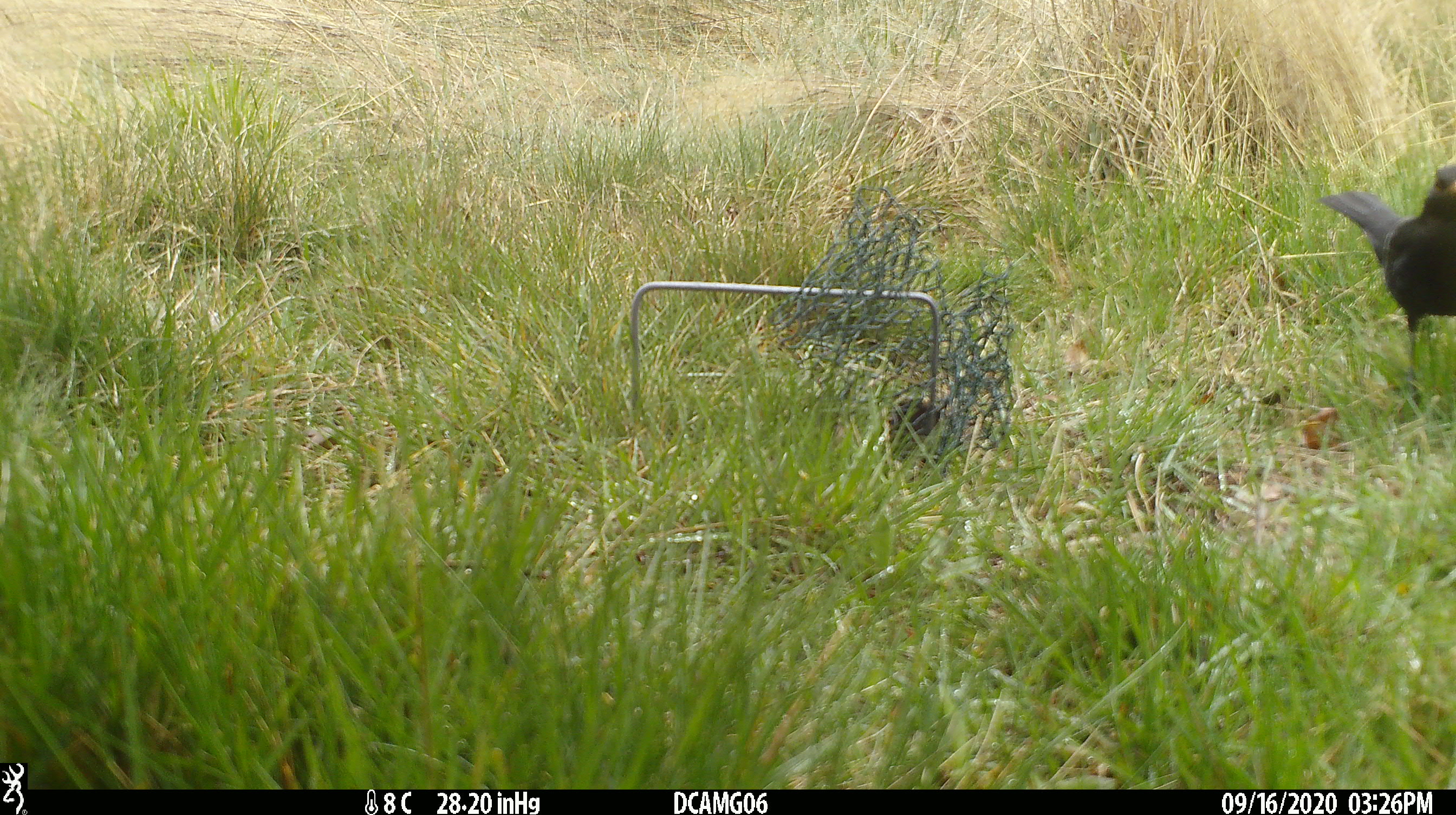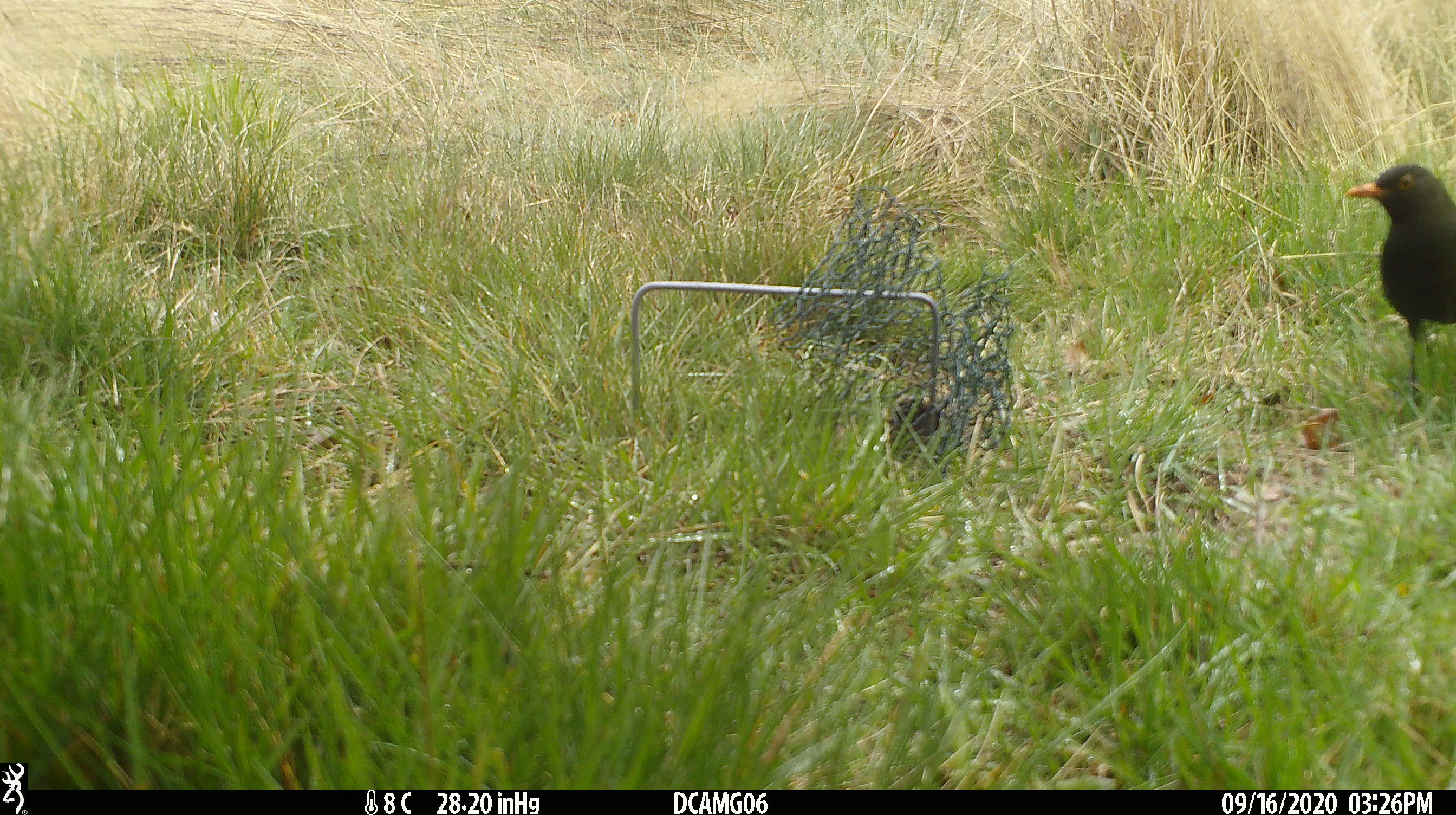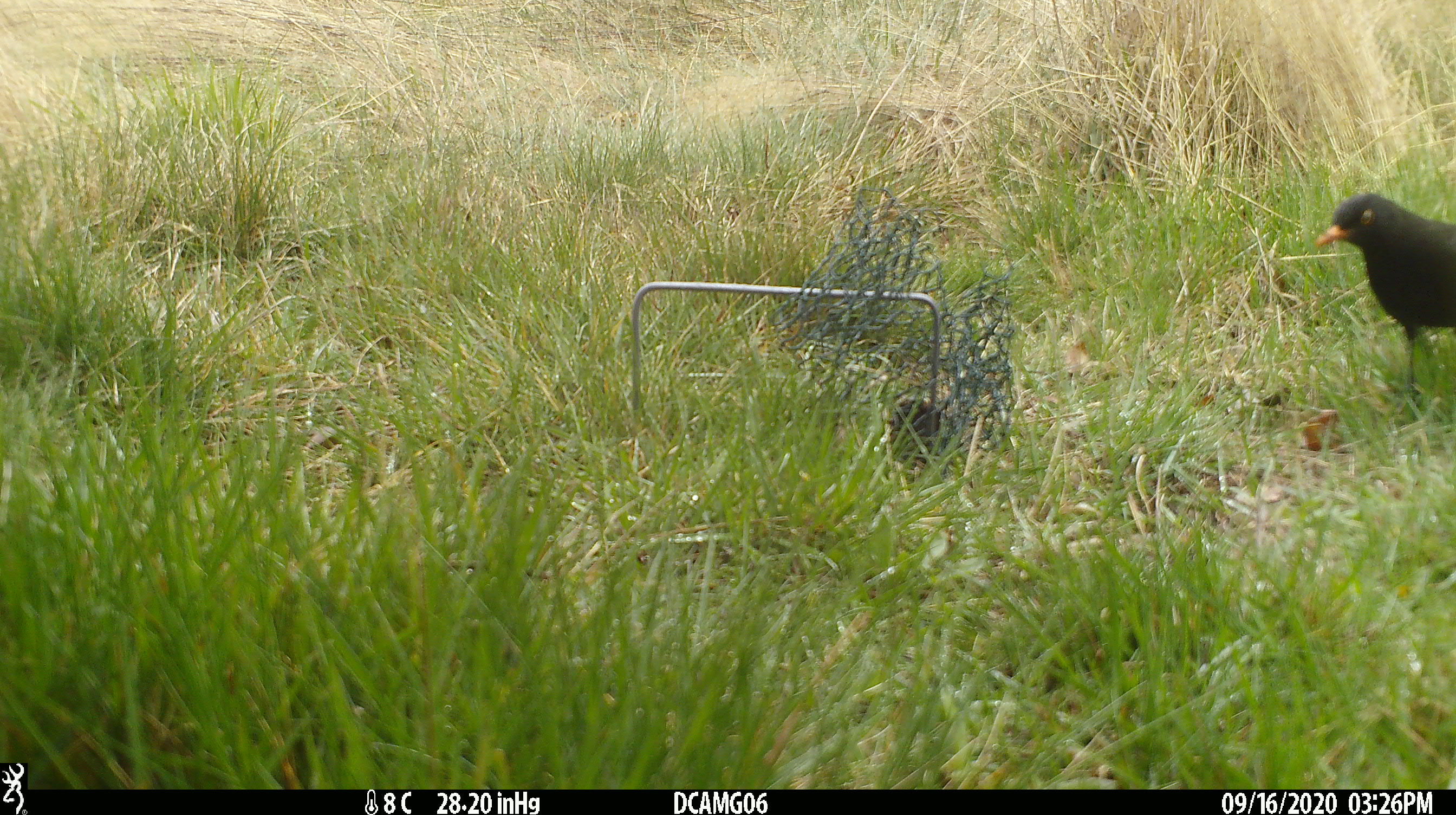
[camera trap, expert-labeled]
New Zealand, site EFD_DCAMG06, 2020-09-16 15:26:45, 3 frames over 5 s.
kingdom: Animalia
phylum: Chordata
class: Aves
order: Passeriformes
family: Turdidae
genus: Turdus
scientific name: Turdus merula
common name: eurasian blackbird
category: blackbird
Blackbird (eurasian blackbird) (Turdus merula).